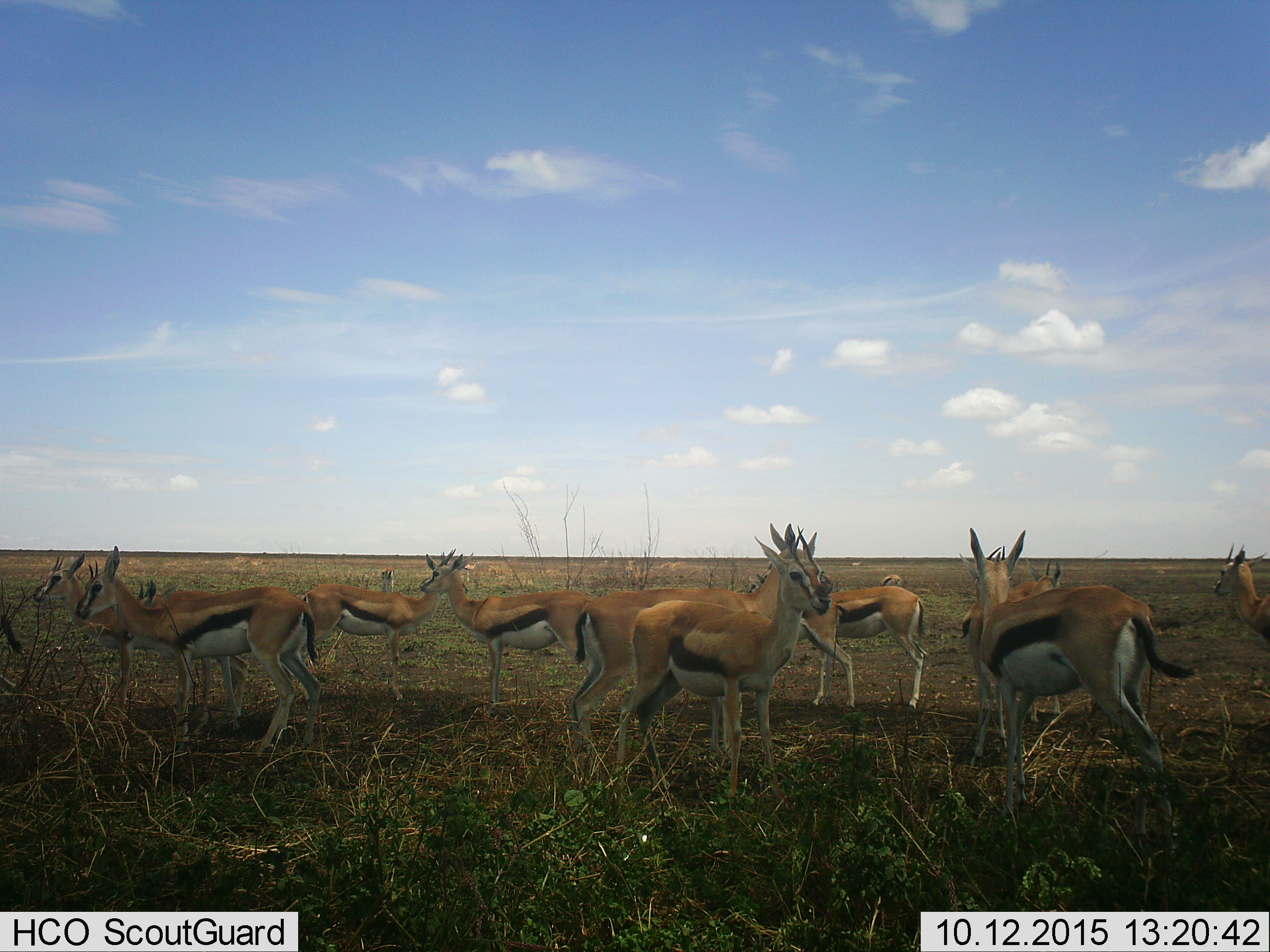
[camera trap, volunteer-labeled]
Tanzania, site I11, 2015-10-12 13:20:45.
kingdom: Animalia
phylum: Chordata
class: Mammalia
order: Artiodactyla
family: Bovidae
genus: Eudorcas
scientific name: Eudorcas thomsonii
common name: thomson's gazelle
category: gazellethomsons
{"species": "gazellethomsons (thomson's gazelle) (Eudorcas thomsonii)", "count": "11-50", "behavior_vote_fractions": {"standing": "100%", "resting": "0%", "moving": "0%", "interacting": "12%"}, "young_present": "12%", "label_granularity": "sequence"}